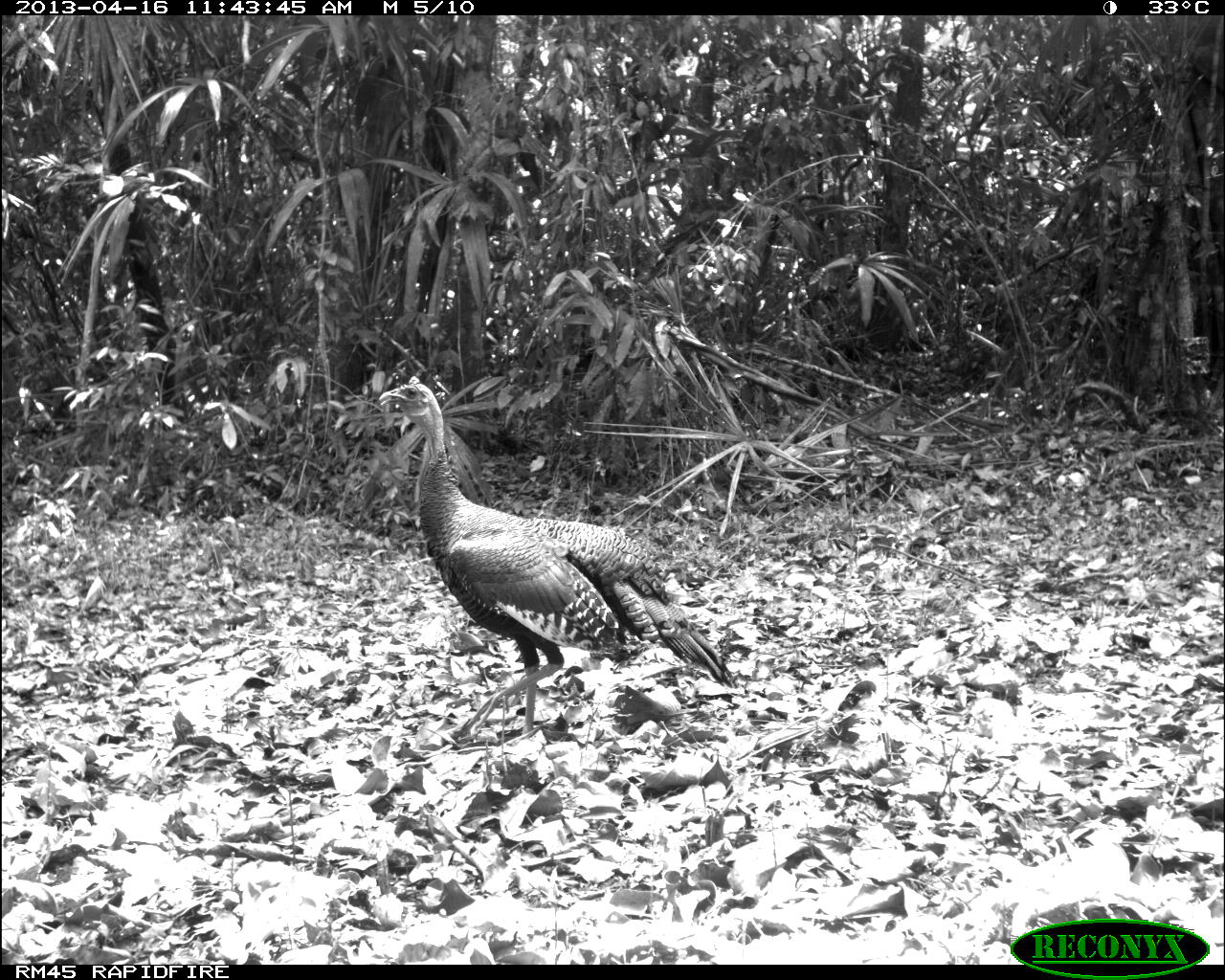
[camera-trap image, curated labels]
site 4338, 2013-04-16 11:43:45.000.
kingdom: Animalia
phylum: Chordata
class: Aves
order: Galliformes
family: Phasianidae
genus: Meleagris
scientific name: Meleagris ocellata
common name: ocellated turkey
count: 1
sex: male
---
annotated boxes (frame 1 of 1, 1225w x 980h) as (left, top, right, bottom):
meleagris ocellata: (378, 374, 737, 737)